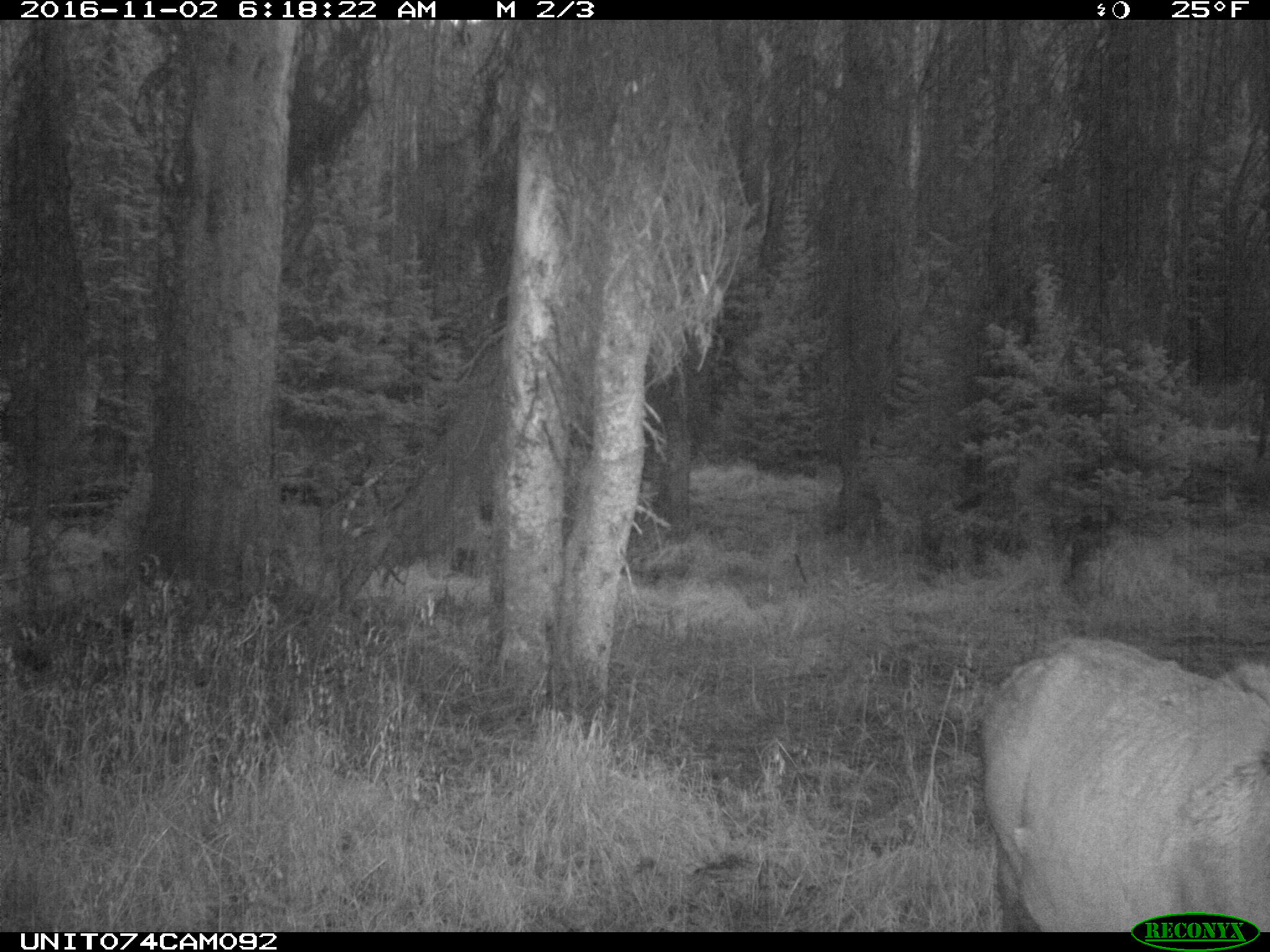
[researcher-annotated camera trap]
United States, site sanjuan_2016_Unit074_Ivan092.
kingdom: Animalia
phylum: Chordata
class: Mammalia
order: Artiodactyla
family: Cervidae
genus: Cervus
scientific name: Cervus elaphus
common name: red deer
Cervus elaphus (red deer).